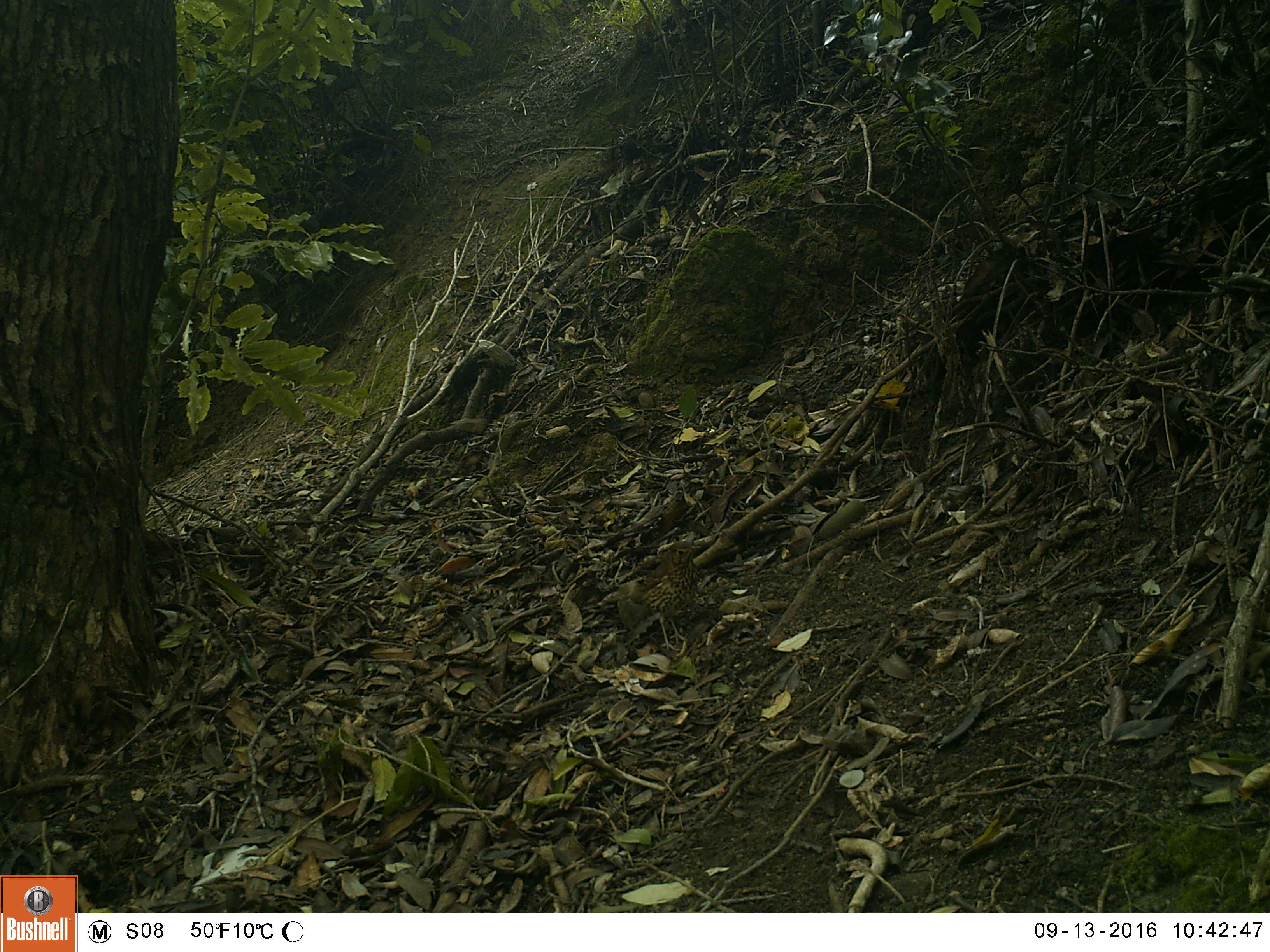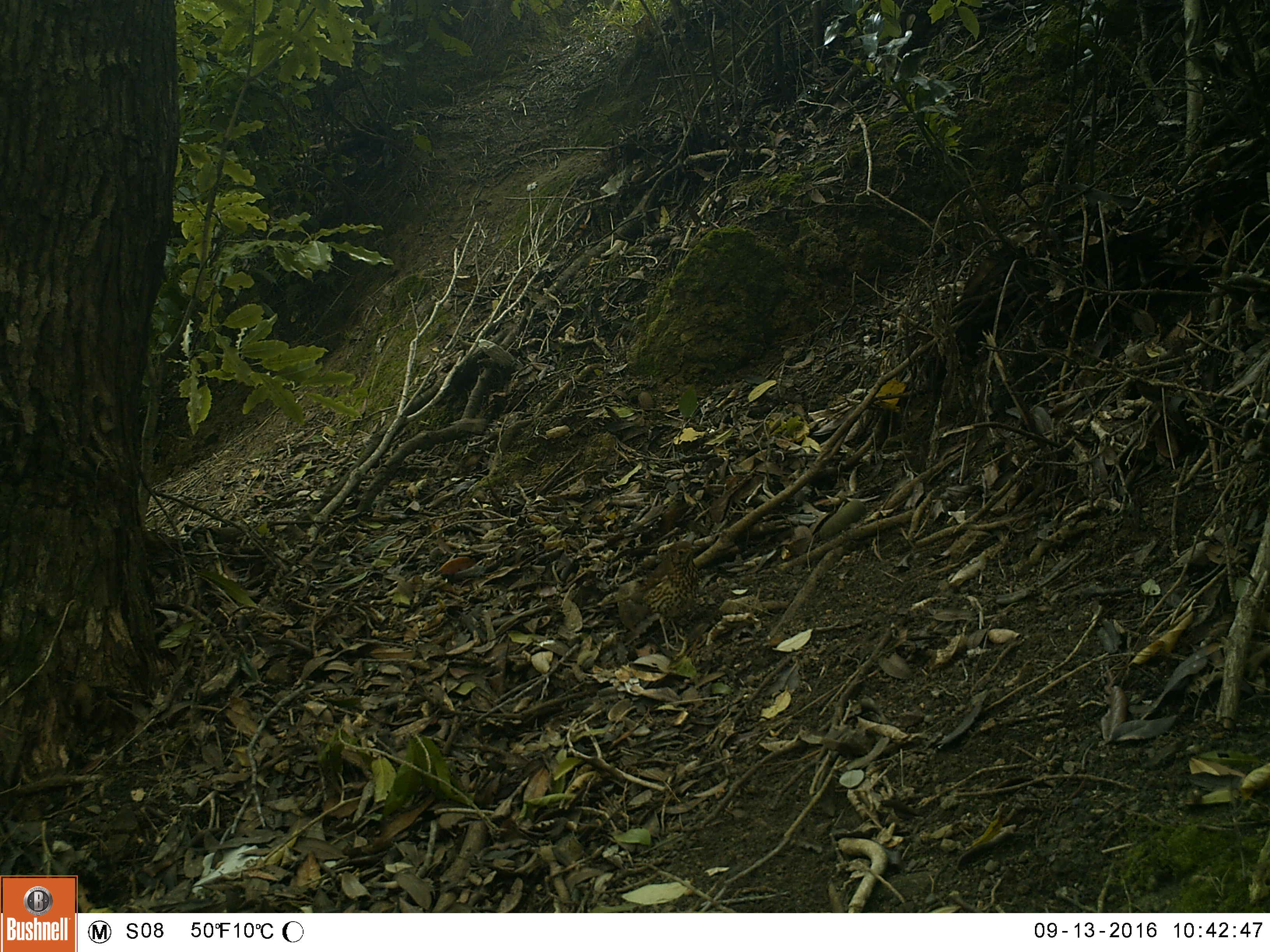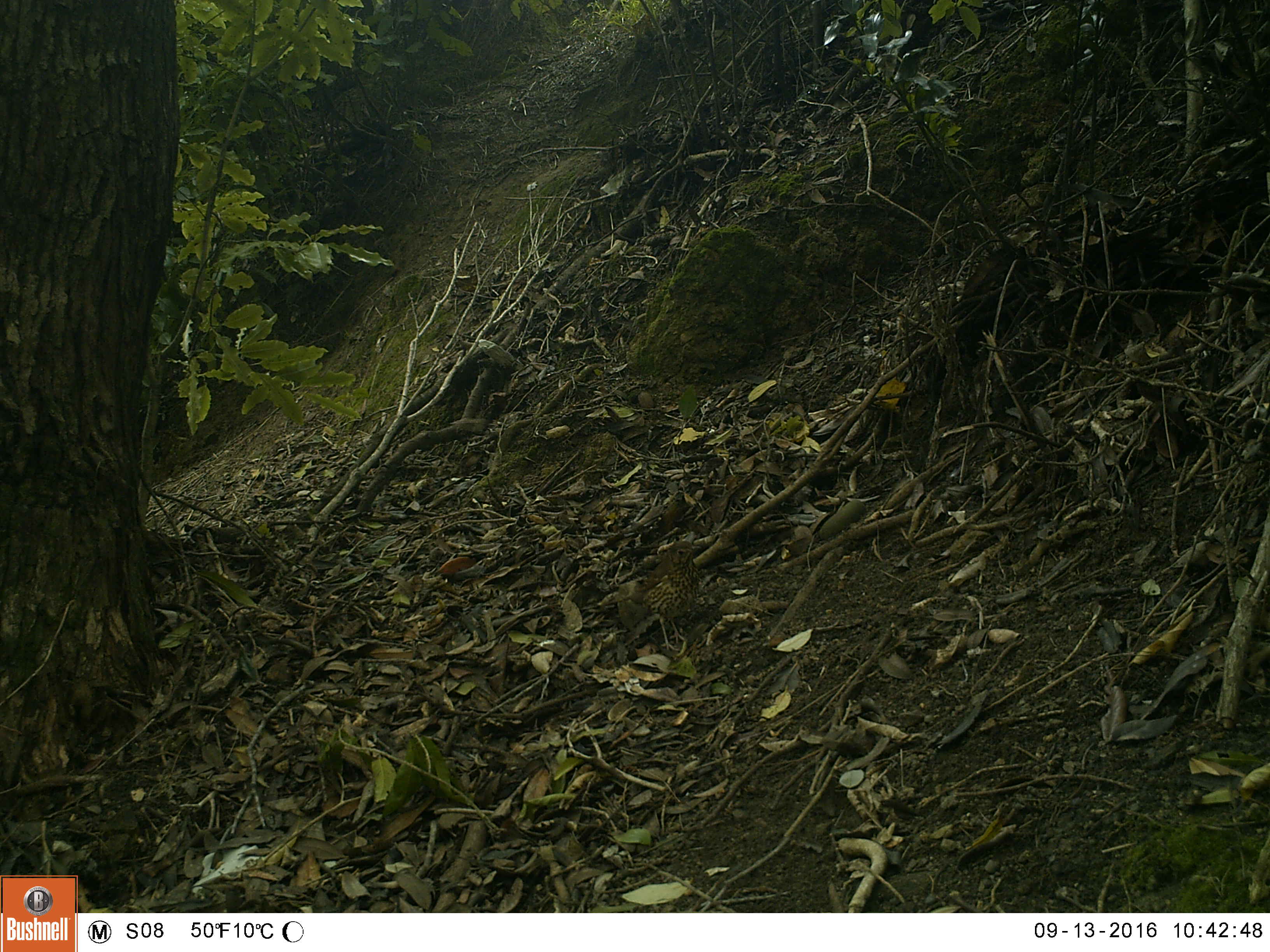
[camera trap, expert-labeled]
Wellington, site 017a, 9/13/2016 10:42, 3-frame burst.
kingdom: Animalia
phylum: Chordata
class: Aves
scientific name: Aves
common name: bird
Bird (Aves).